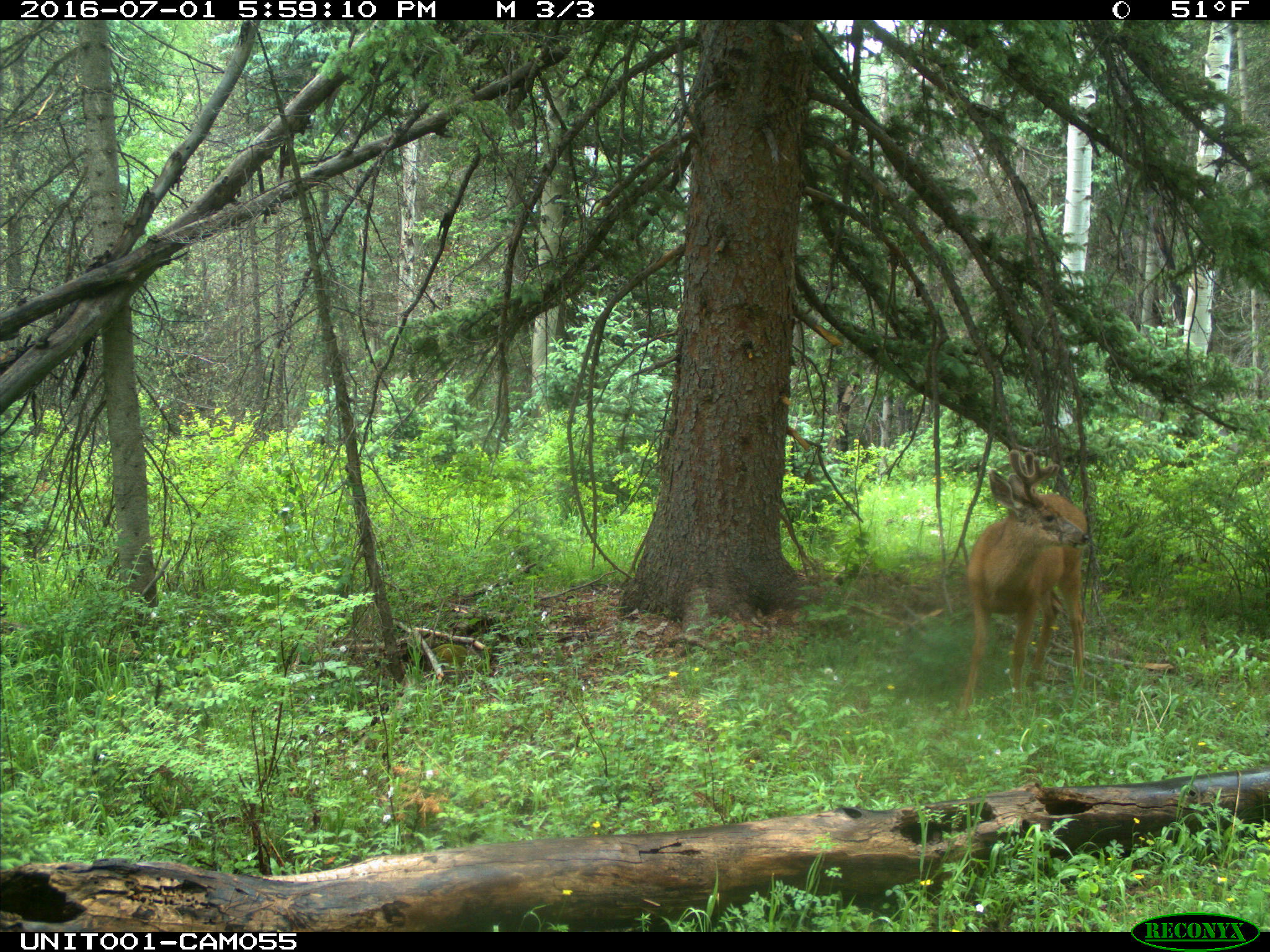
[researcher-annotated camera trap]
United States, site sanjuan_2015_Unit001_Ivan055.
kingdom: Animalia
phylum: Chordata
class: Mammalia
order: Artiodactyla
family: Cervidae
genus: Odocoileus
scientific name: Odocoileus hemionus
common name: mule deer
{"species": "Odocoileus hemionus (mule deer)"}